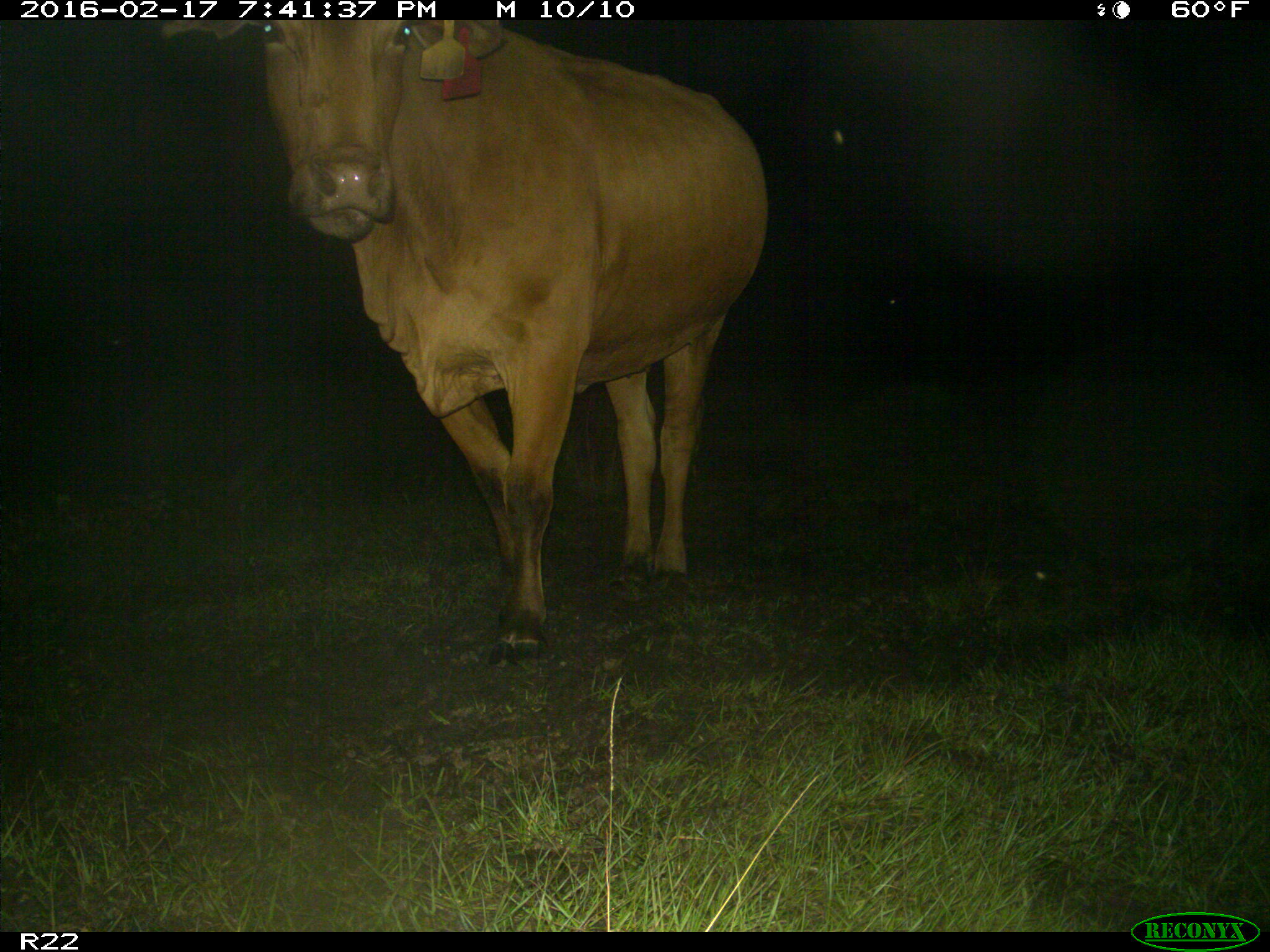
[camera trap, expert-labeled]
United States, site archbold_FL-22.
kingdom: Animalia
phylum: Chordata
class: Mammalia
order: Artiodactyla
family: Bovidae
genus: Bos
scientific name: Bos taurus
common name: domestic cow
Bos taurus (domestic cow).